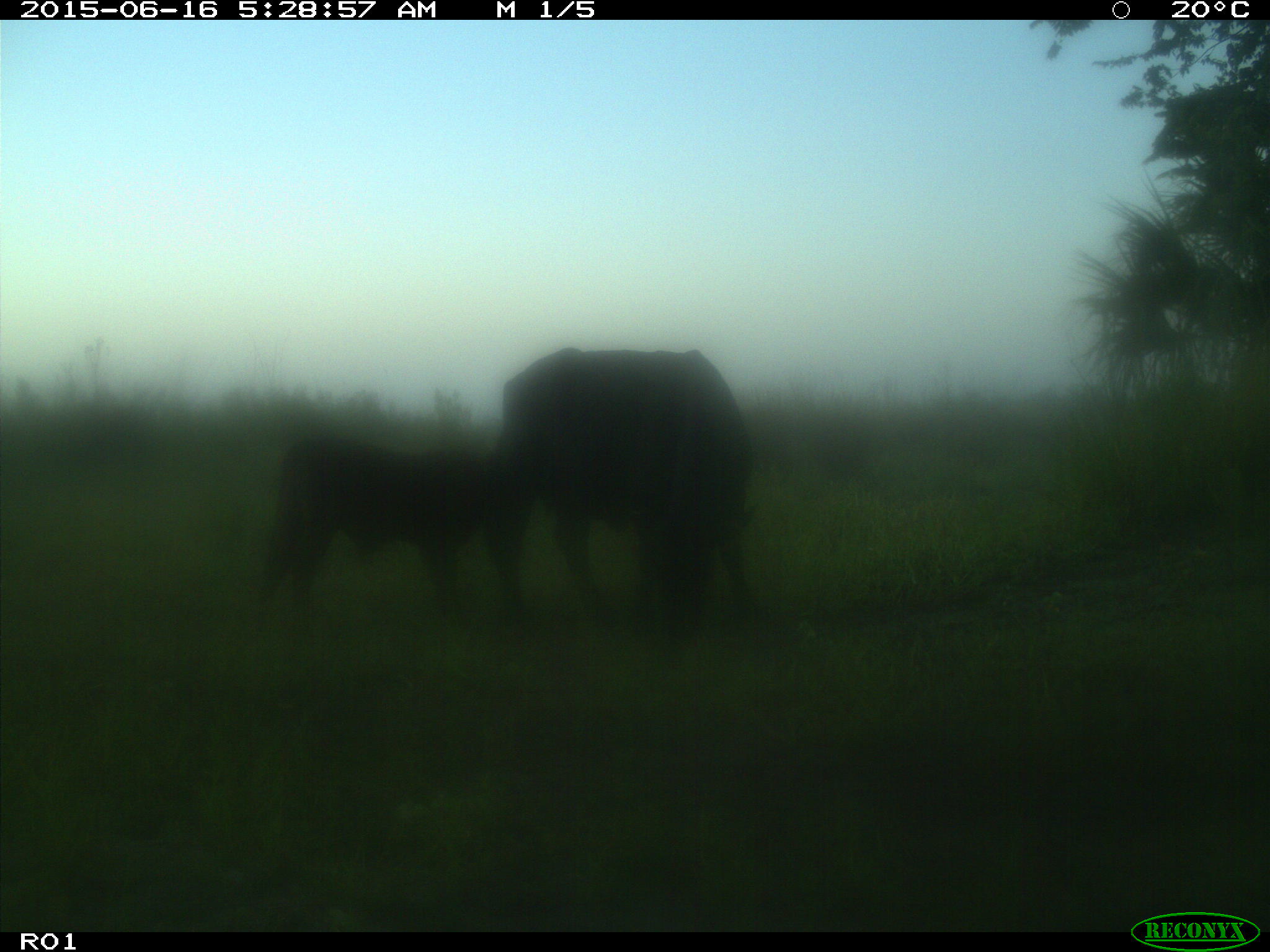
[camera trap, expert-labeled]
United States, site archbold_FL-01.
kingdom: Animalia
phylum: Chordata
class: Mammalia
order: Artiodactyla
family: Bovidae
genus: Bos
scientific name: Bos taurus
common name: domestic cow